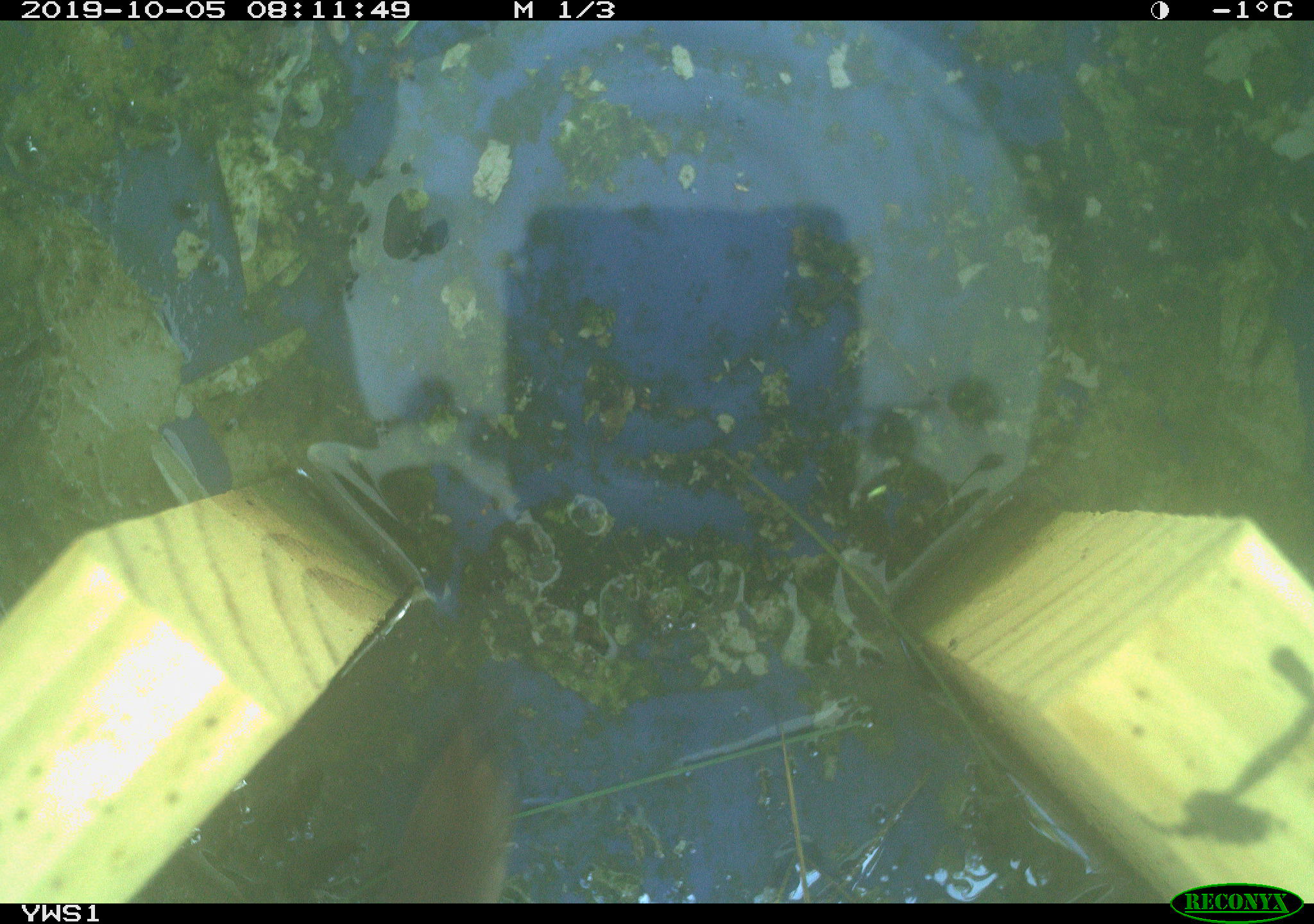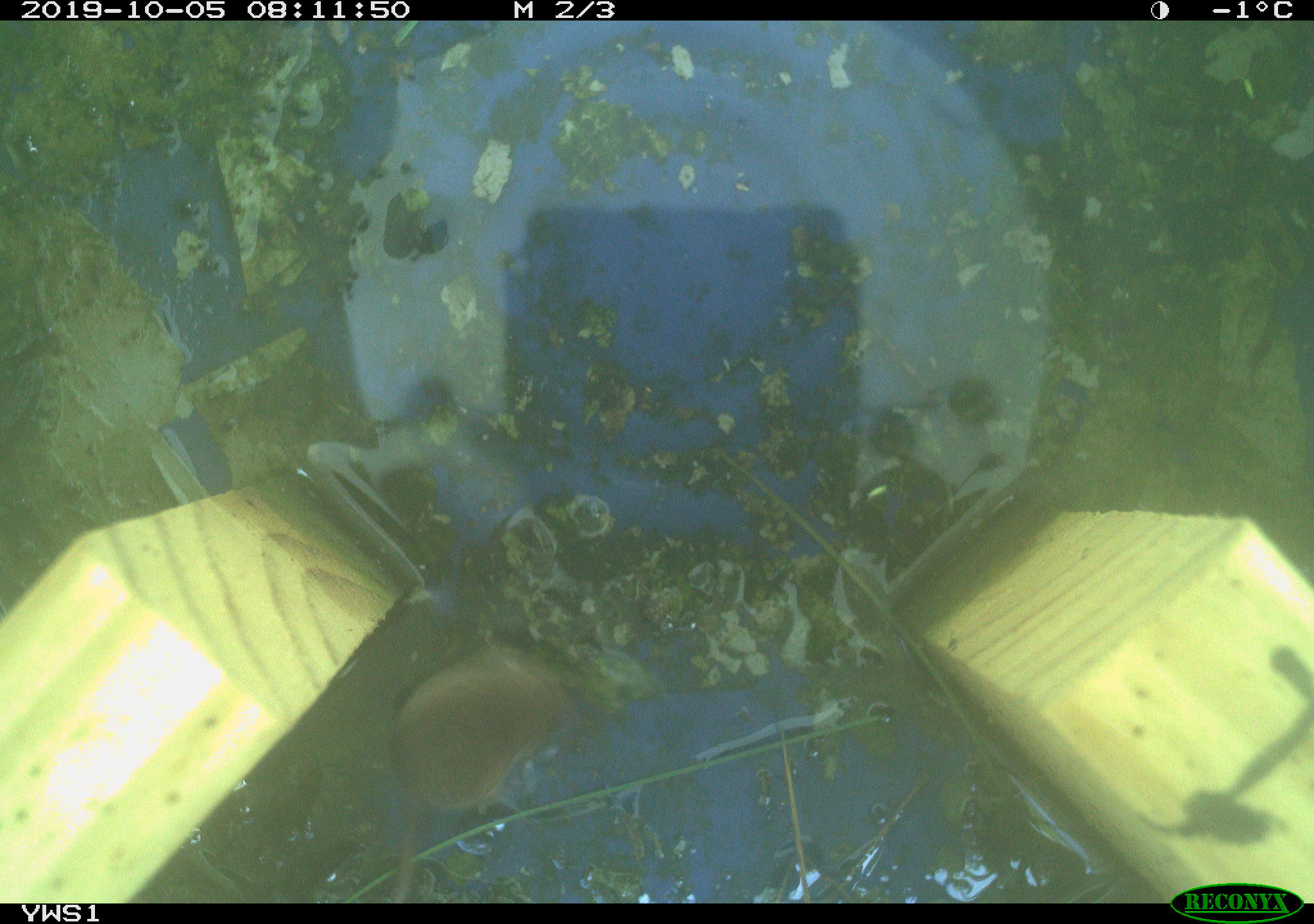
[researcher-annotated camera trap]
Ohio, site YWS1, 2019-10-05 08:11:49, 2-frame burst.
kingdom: Animalia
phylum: Chordata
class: Mammalia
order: Eulipotyphla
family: Soricidae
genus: Sorex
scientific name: Sorex cinereus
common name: masked shrew